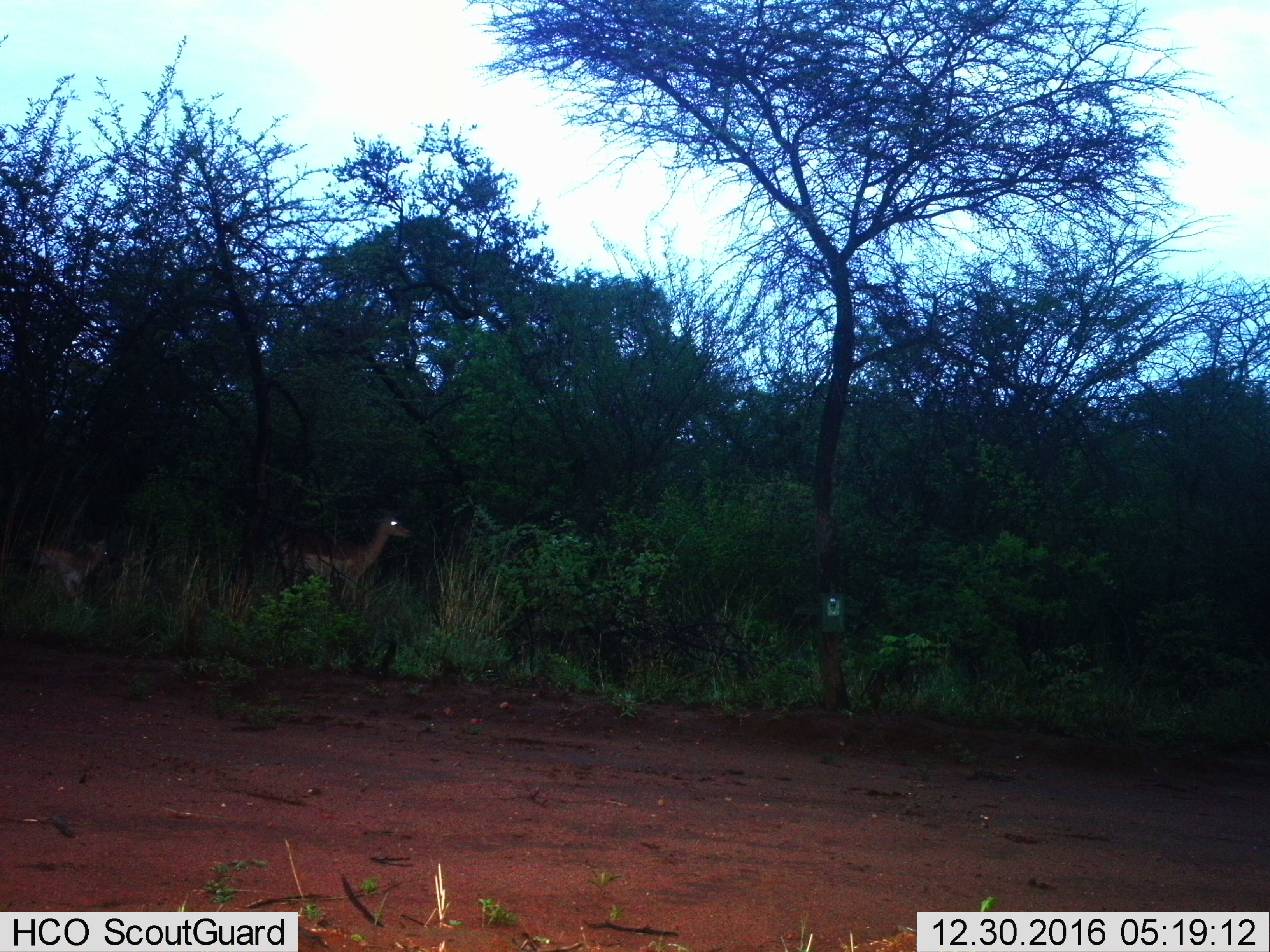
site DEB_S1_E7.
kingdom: Animalia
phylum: Chordata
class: Mammalia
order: Artiodactyla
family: Bovidae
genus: Aepyceros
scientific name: Aepyceros melampus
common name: impala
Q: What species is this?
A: Impala (Aepyceros melampus).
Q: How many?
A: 2.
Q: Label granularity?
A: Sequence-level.